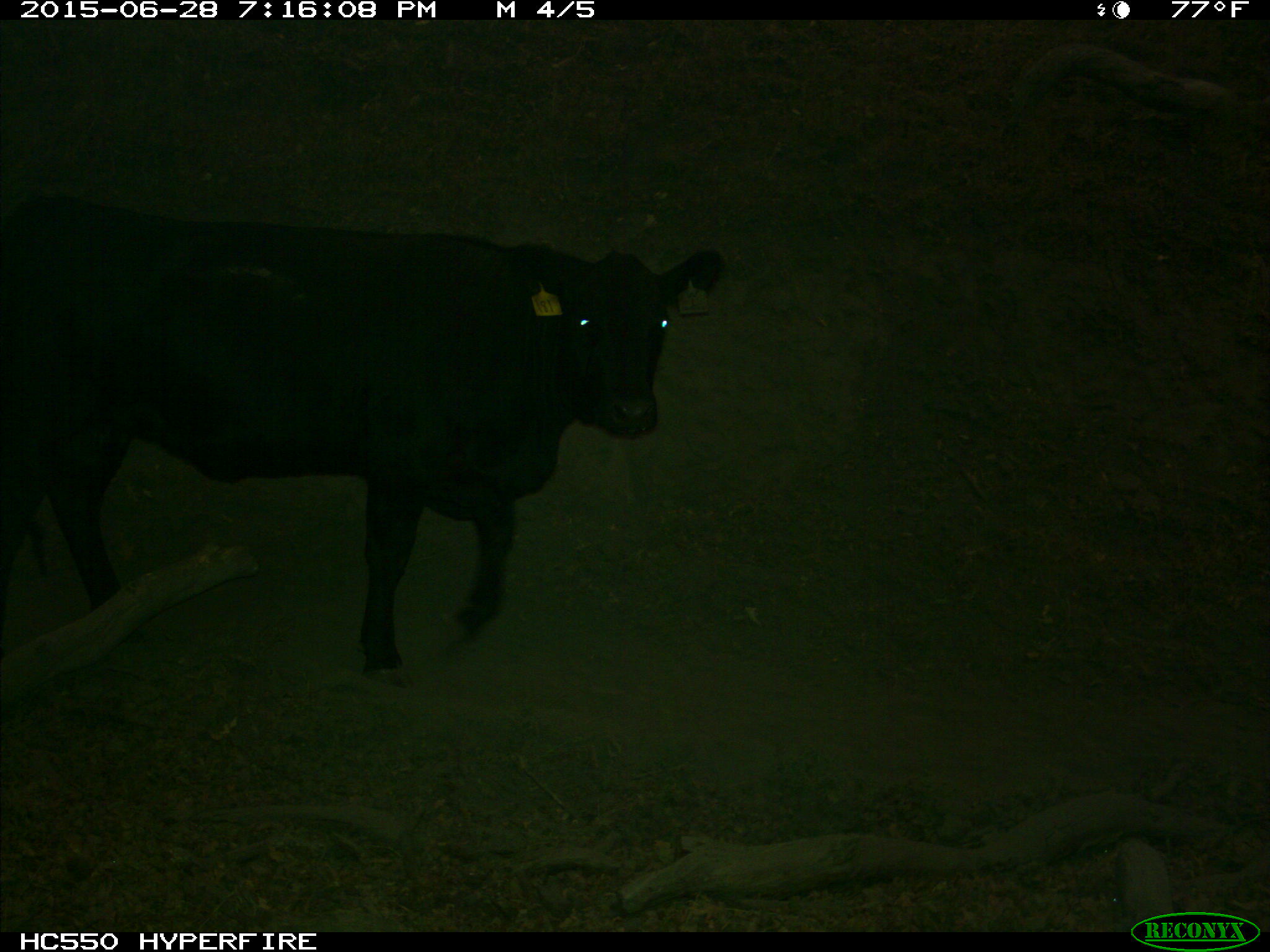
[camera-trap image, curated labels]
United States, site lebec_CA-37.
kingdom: Animalia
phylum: Chordata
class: Mammalia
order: Artiodactyla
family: Bovidae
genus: Bos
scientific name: Bos taurus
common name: domestic cow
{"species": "Bos taurus (domestic cow)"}